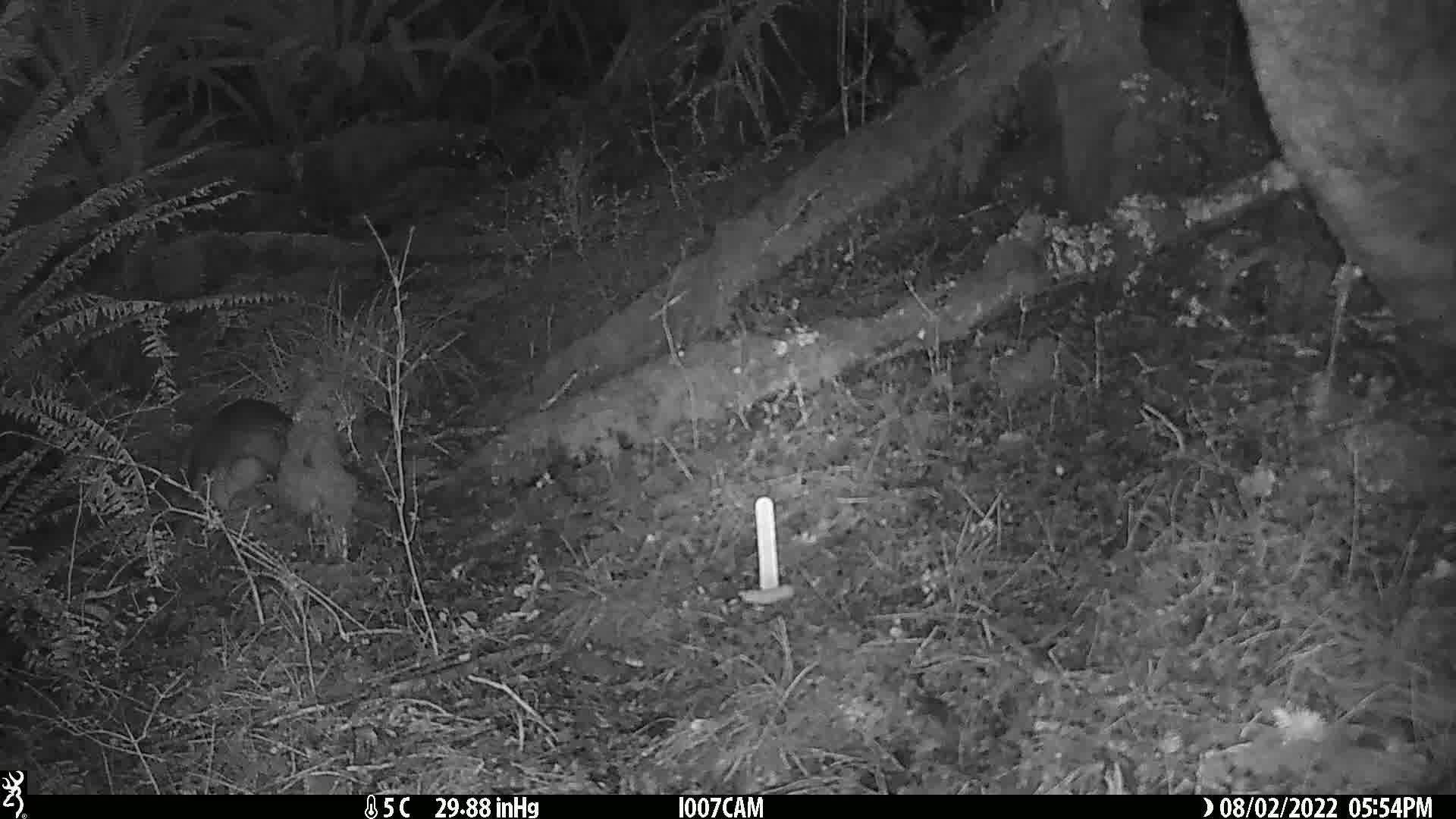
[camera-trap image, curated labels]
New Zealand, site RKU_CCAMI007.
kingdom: Animalia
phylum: Chordata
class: Mammalia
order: Diprotodontia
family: Phalangeridae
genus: Trichosurus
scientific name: Trichosurus vulpecula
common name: common brushtail possum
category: possum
Possum (common brushtail possum) (Trichosurus vulpecula).